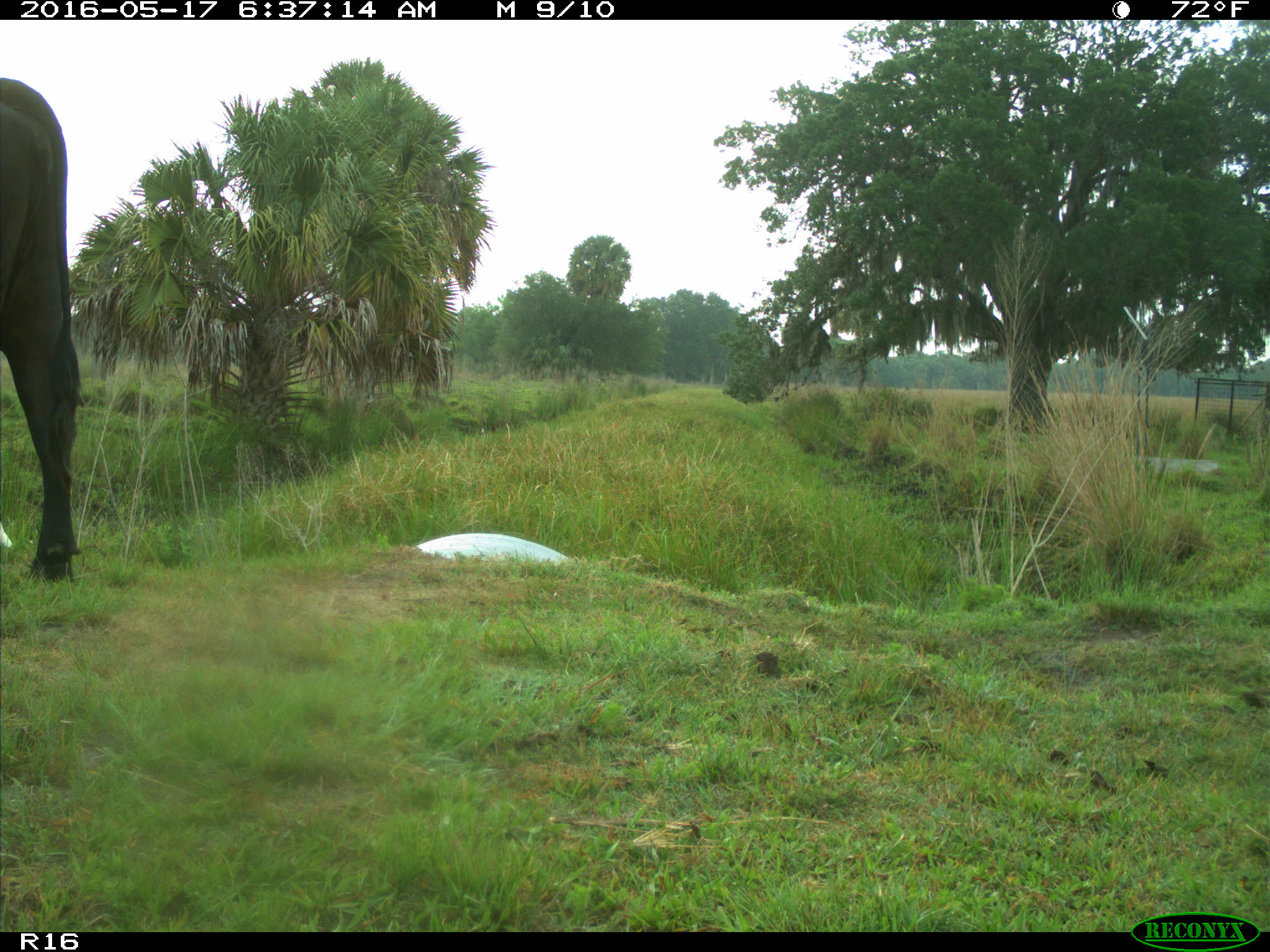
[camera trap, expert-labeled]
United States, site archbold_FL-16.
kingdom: Animalia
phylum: Chordata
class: Mammalia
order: Artiodactyla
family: Bovidae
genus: Bos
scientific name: Bos taurus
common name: domestic cow